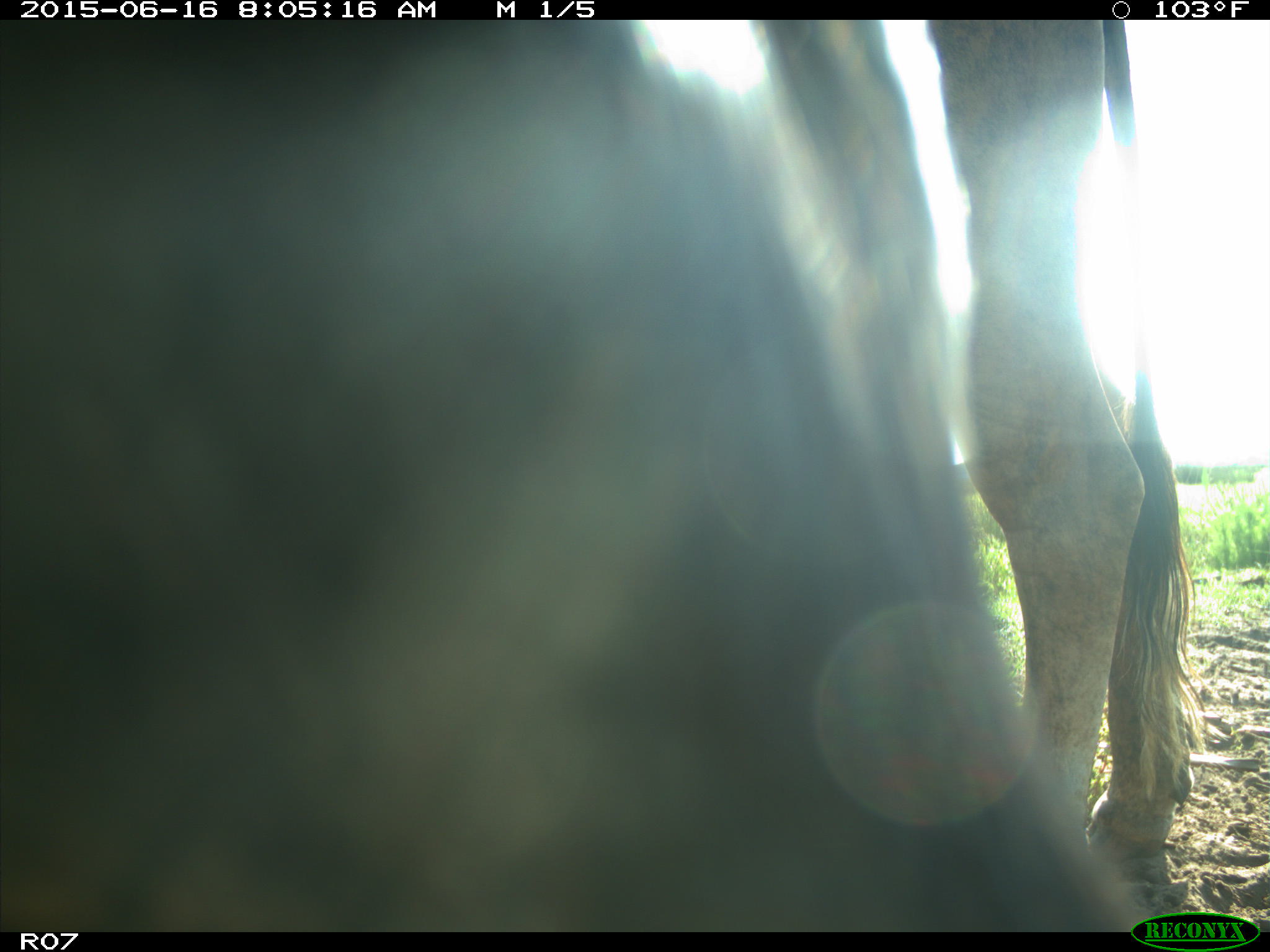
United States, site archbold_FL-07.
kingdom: Animalia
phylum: Chordata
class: Mammalia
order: Artiodactyla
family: Bovidae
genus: Bos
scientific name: Bos taurus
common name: domestic cow